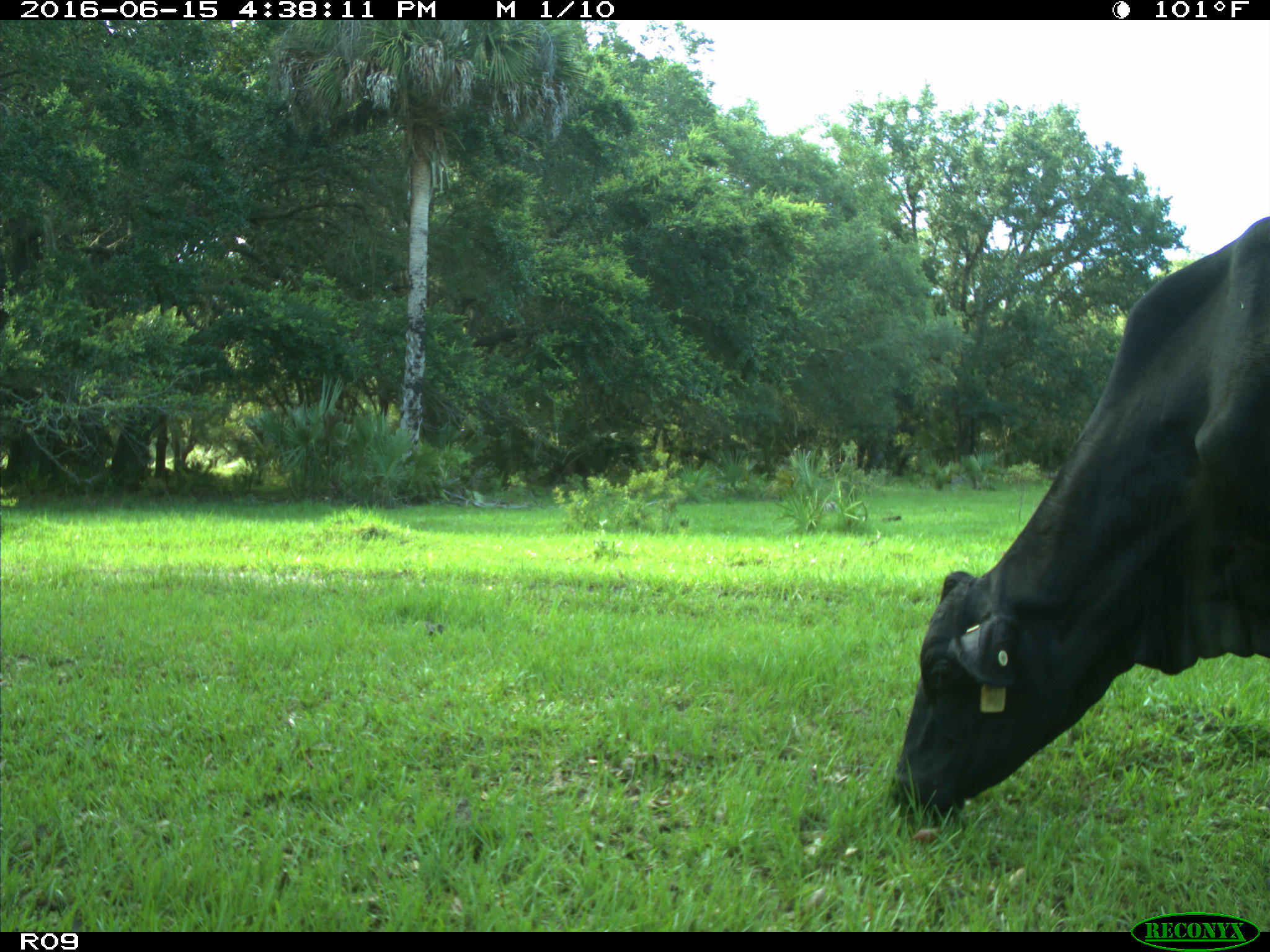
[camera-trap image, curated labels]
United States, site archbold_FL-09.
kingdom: Animalia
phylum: Chordata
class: Mammalia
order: Artiodactyla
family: Bovidae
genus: Bos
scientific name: Bos taurus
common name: domestic cow